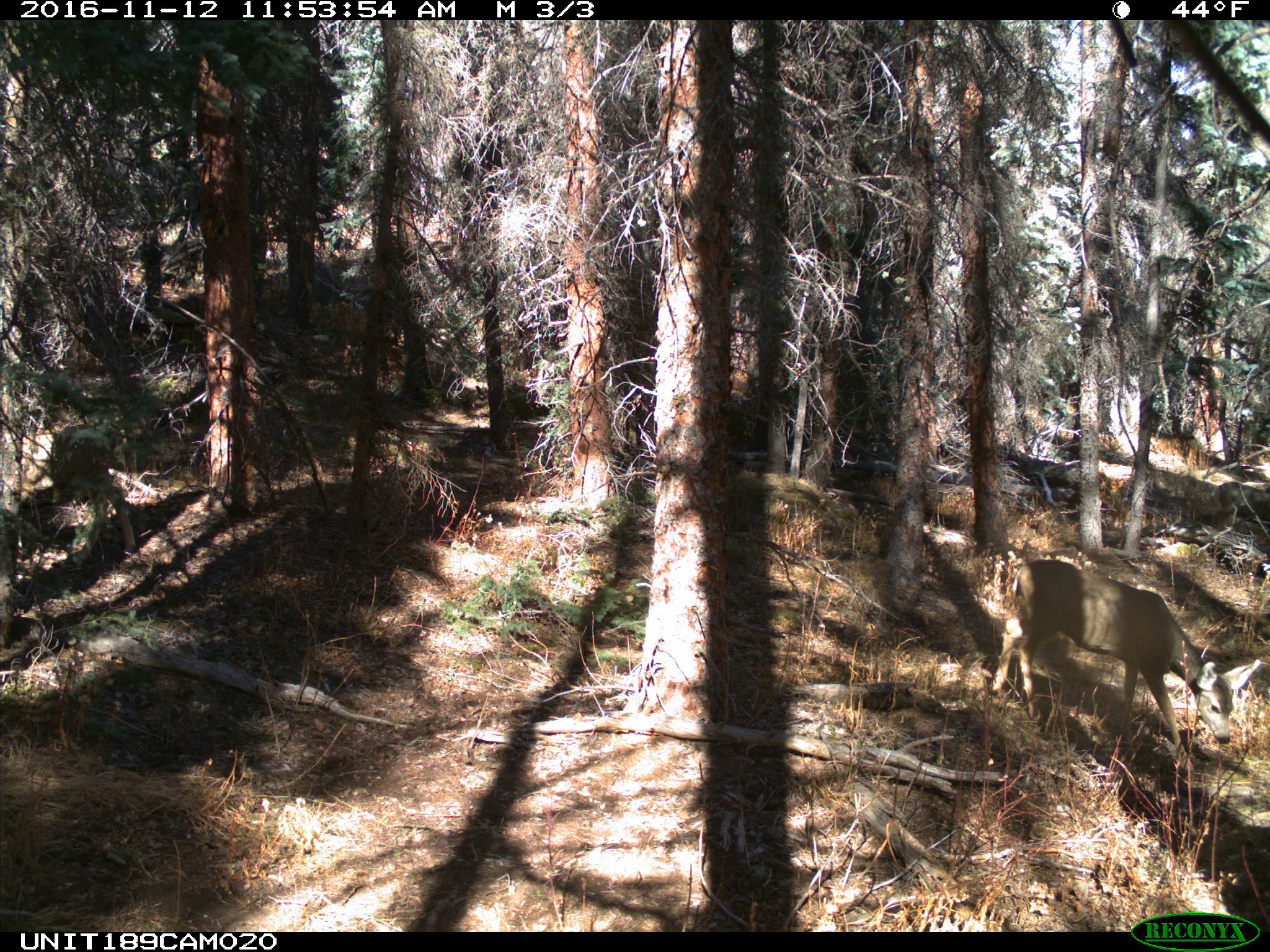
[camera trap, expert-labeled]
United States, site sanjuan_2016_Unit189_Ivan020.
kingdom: Animalia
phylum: Chordata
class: Mammalia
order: Artiodactyla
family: Cervidae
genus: Odocoileus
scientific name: Odocoileus hemionus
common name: mule deer